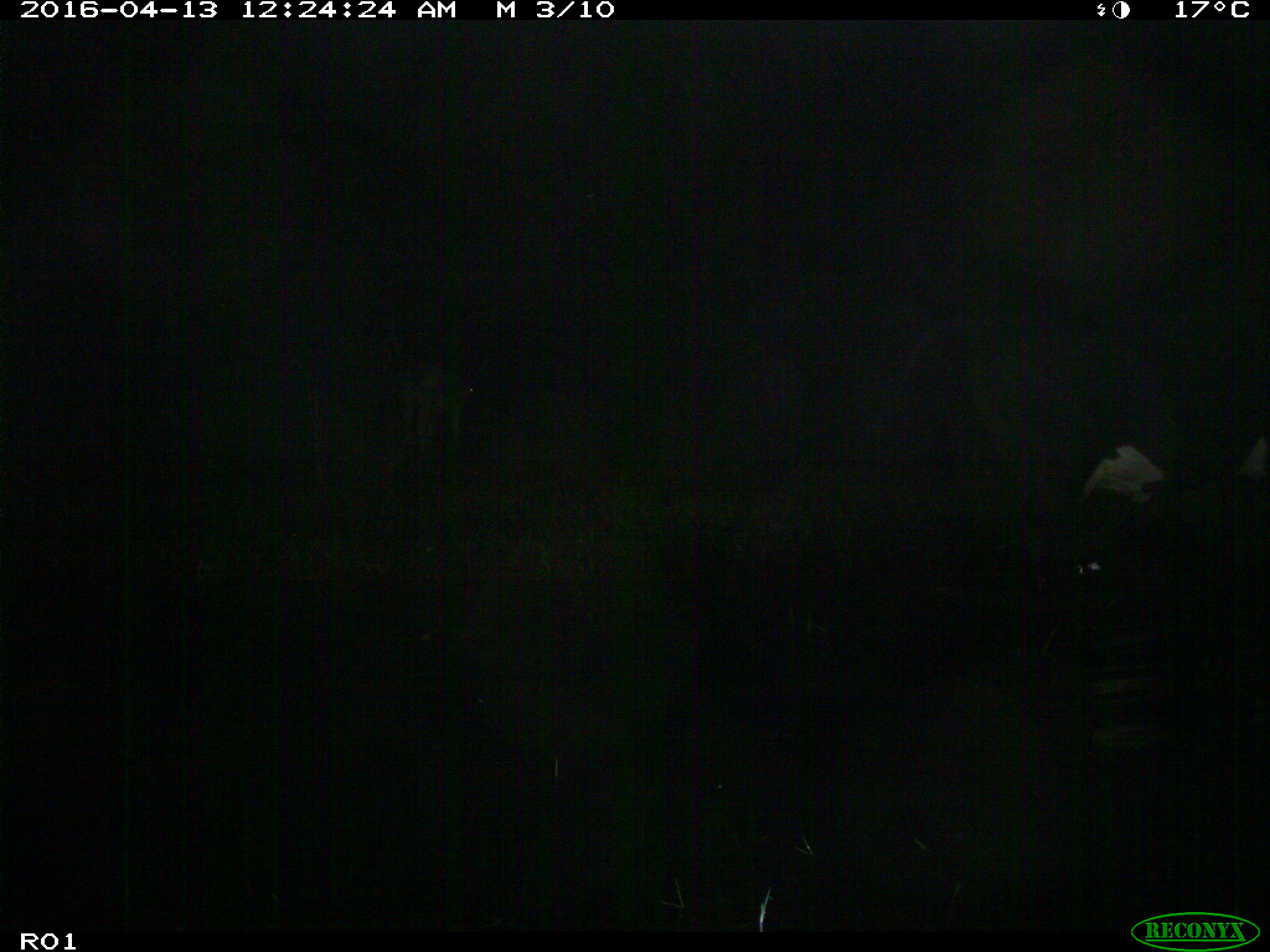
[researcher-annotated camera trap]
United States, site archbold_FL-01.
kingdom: Animalia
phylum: Chordata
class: Mammalia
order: Artiodactyla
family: Bovidae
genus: Bos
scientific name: Bos taurus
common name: domestic cow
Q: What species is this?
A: Bos taurus (domestic cow).